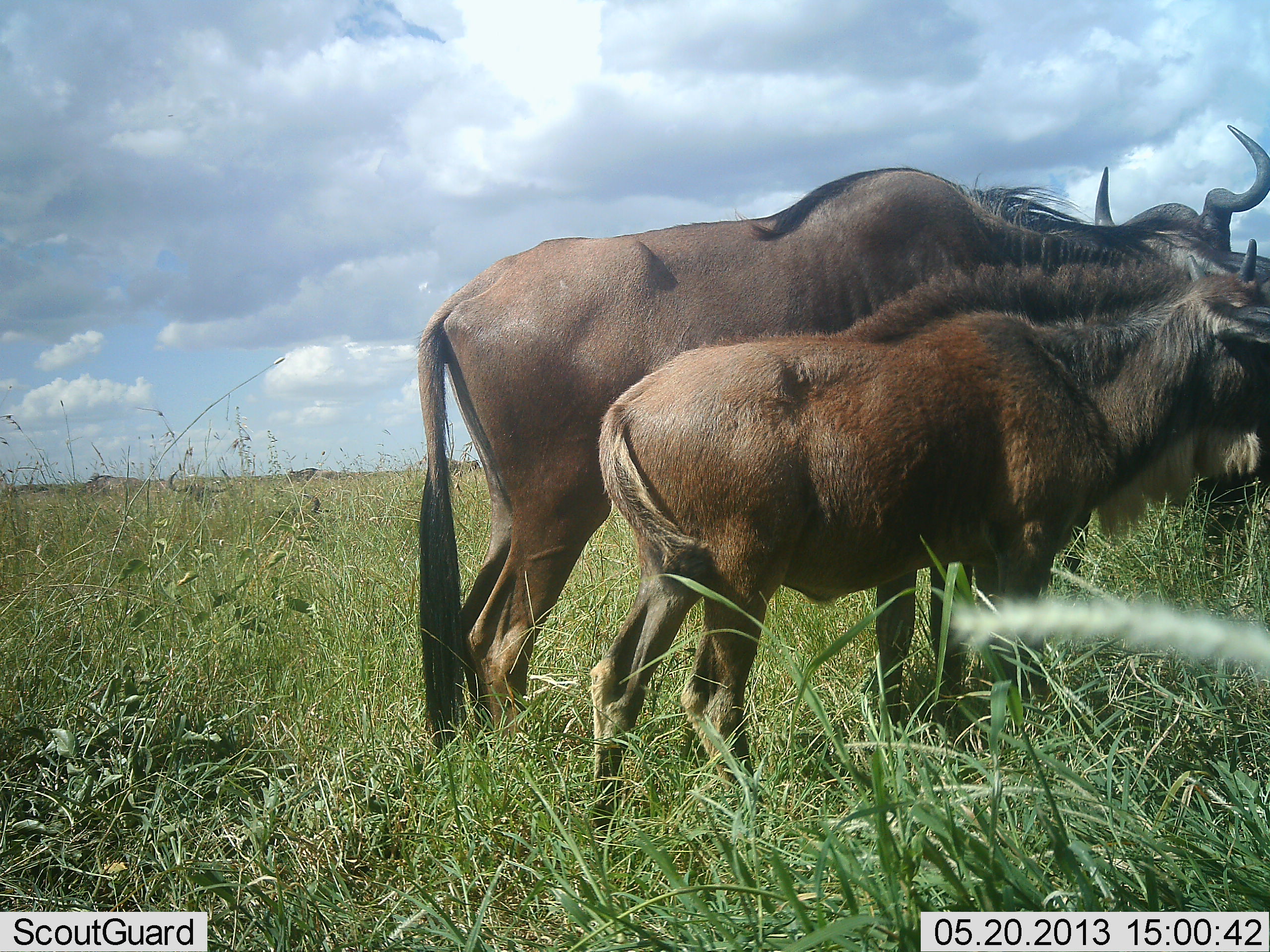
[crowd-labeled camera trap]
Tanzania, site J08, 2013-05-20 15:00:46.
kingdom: Animalia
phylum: Chordata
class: Mammalia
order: Artiodactyla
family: Bovidae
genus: Connochaetes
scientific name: Connochaetes taurinus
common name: blue wildebeest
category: wildebeest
Wildebeest (blue wildebeest) (Connochaetes taurinus), count 2. Behavior (volunteer vote fractions): standing 91%, resting 0%, moving 6%, interacting 3%. Young present (vote fraction): 71%. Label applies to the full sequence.